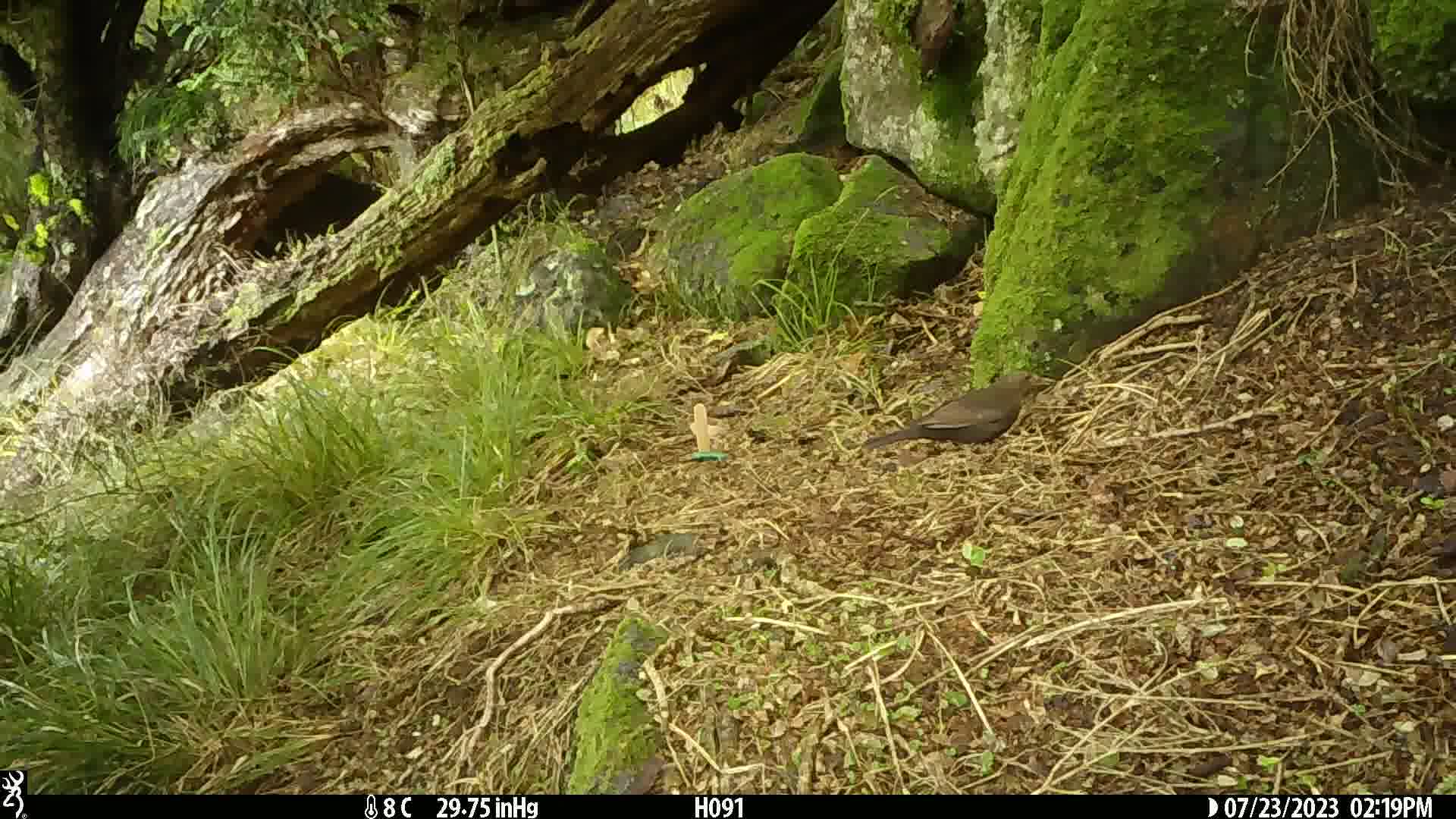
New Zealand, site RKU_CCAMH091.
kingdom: Animalia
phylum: Chordata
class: Aves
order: Passeriformes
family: Turdidae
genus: Turdus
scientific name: Turdus merula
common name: eurasian blackbird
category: blackbird